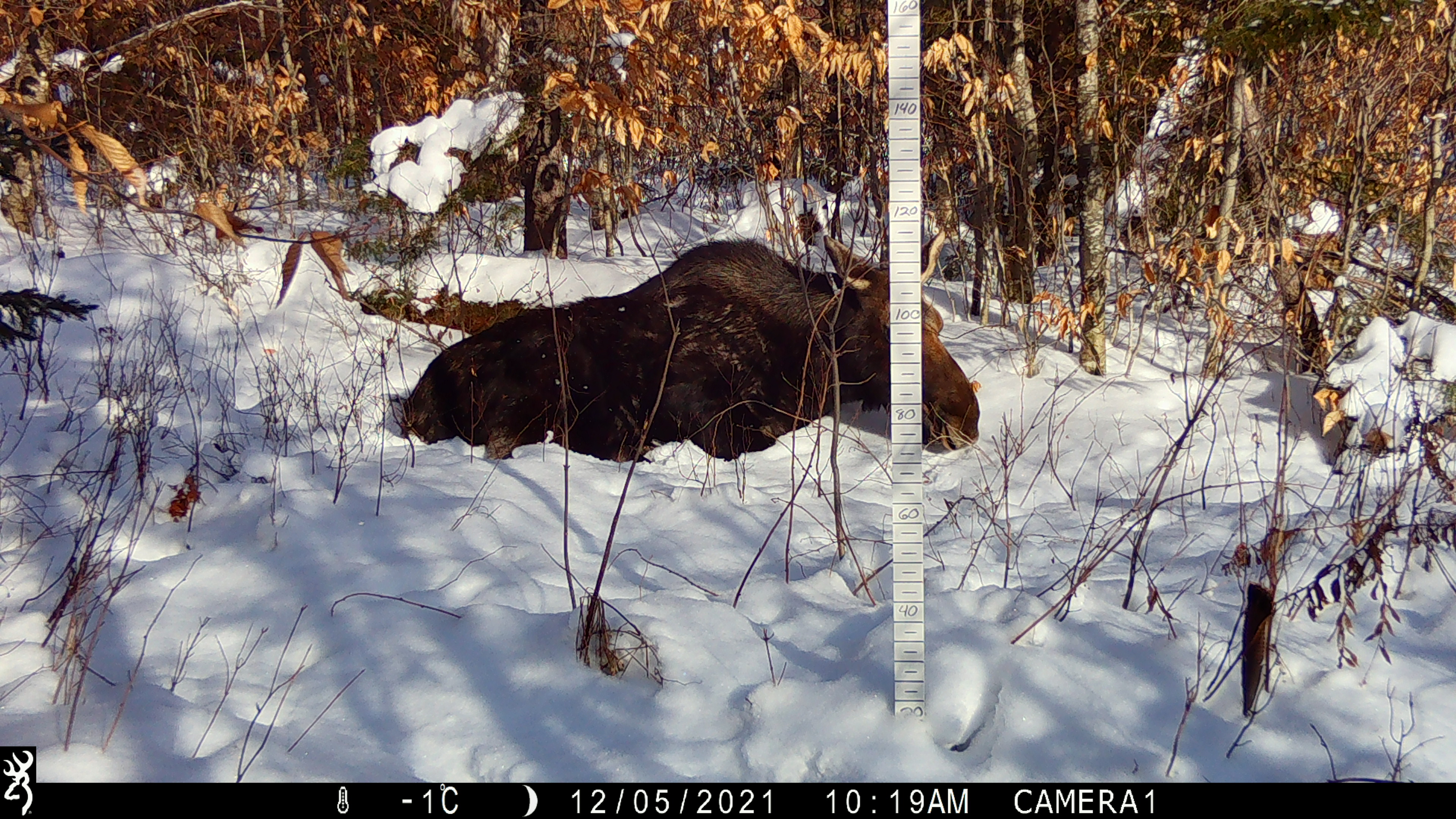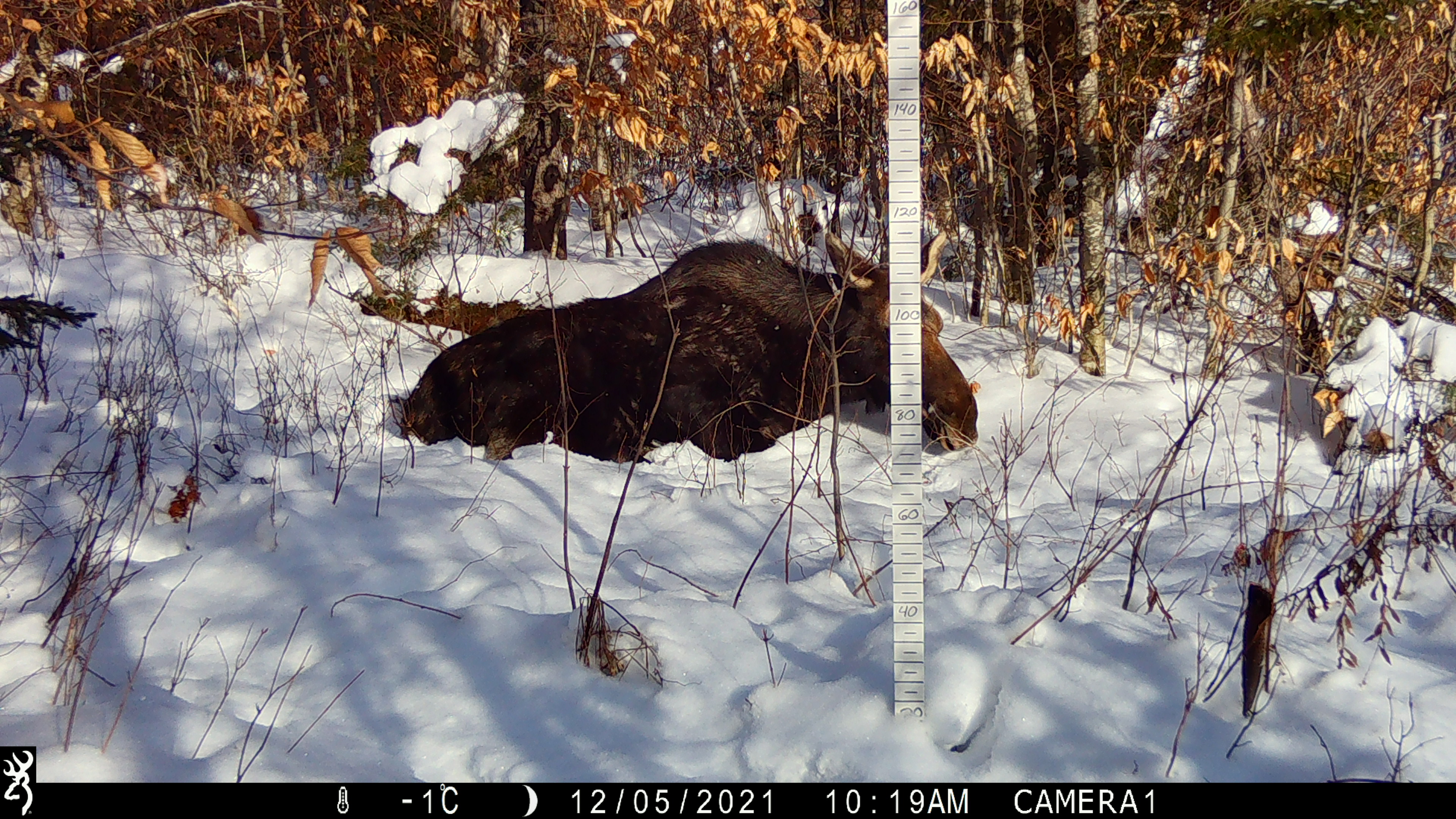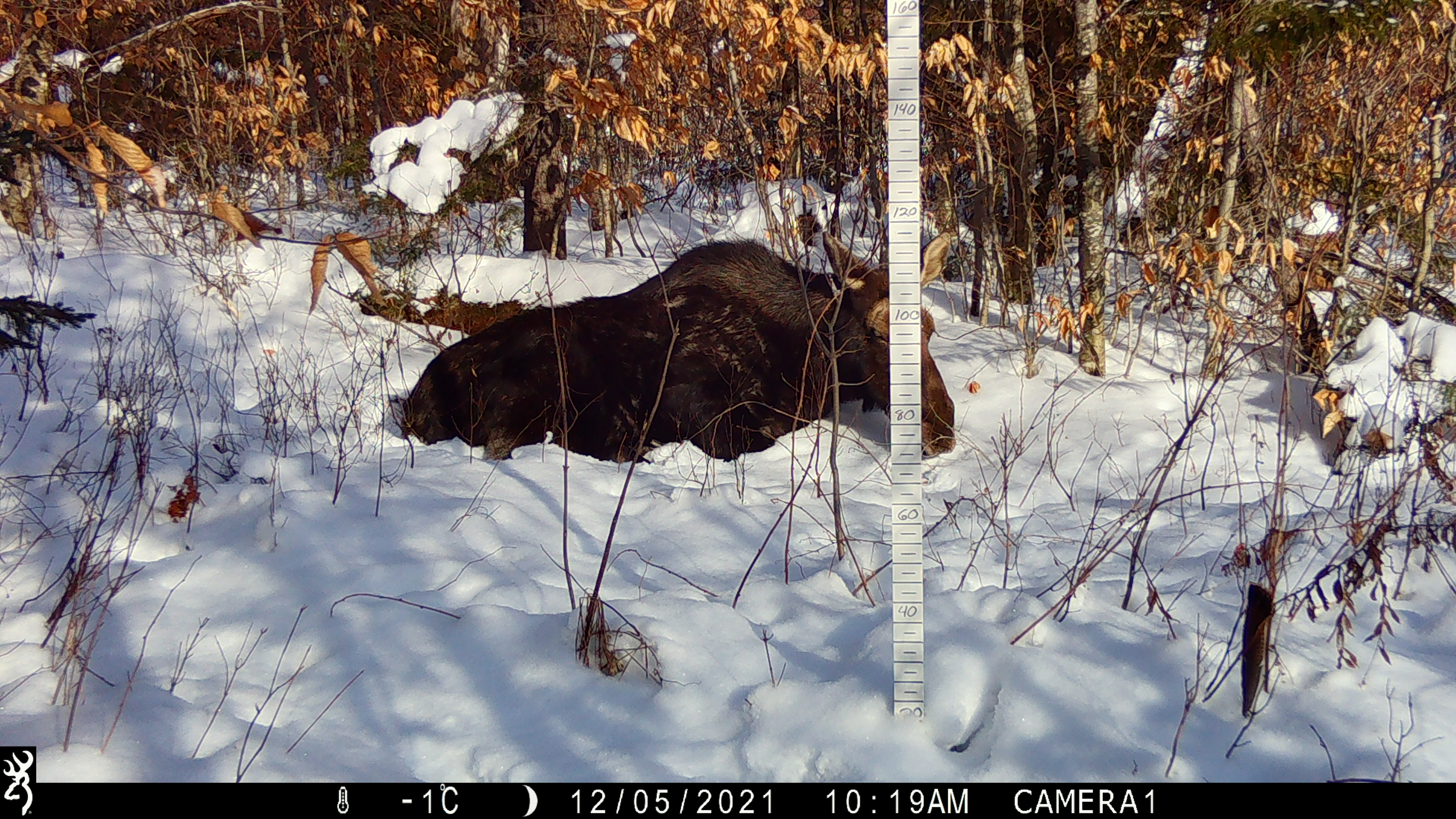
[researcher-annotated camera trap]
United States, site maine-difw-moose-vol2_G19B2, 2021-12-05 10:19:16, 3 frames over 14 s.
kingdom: Animalia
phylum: Chordata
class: Mammalia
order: Artiodactyla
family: Cervidae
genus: Alces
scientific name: Alces alces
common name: moose